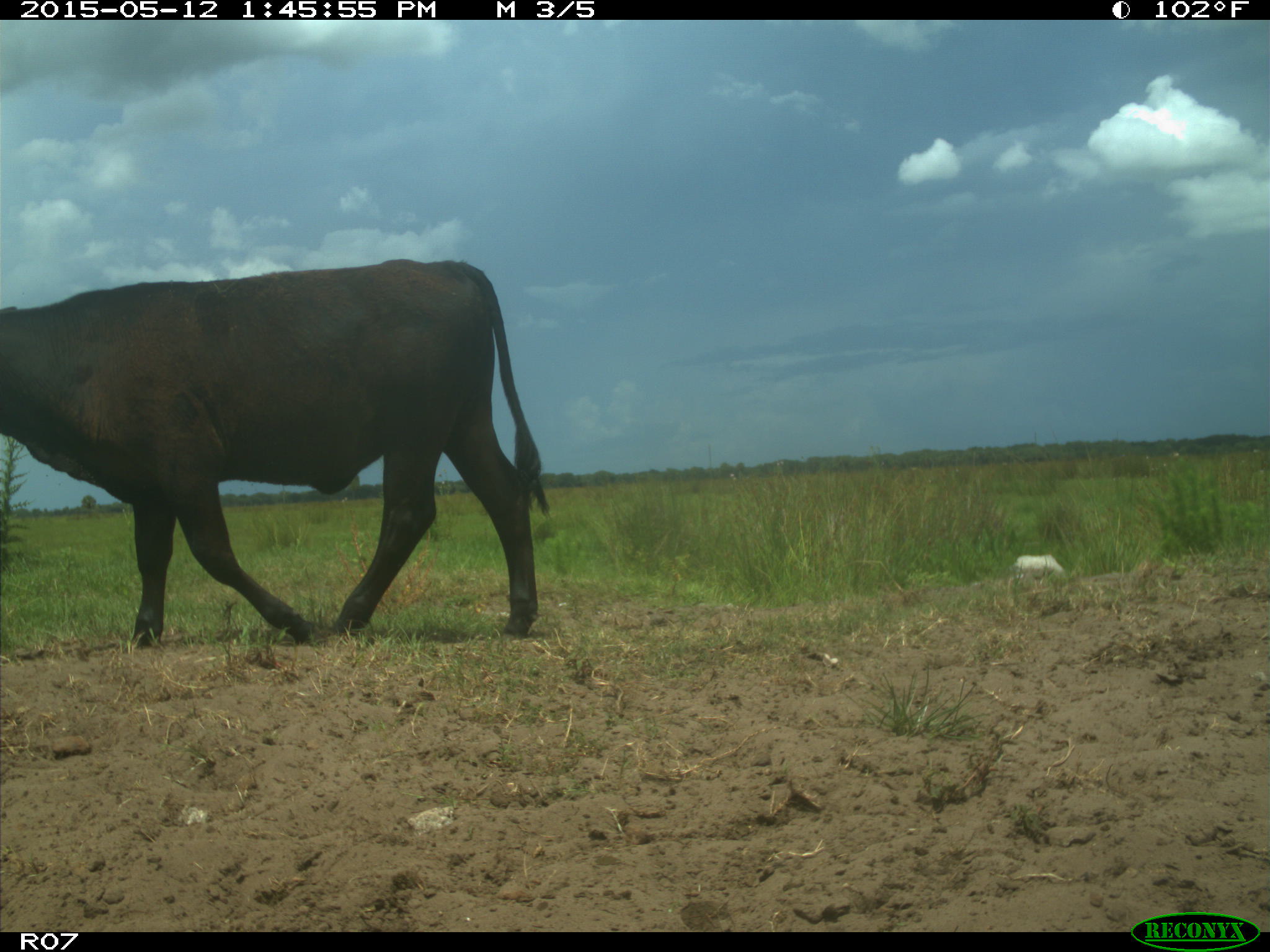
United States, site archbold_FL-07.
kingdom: Animalia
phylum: Chordata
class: Mammalia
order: Artiodactyla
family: Bovidae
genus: Bos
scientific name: Bos taurus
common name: domestic cow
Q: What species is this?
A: Bos taurus (domestic cow).